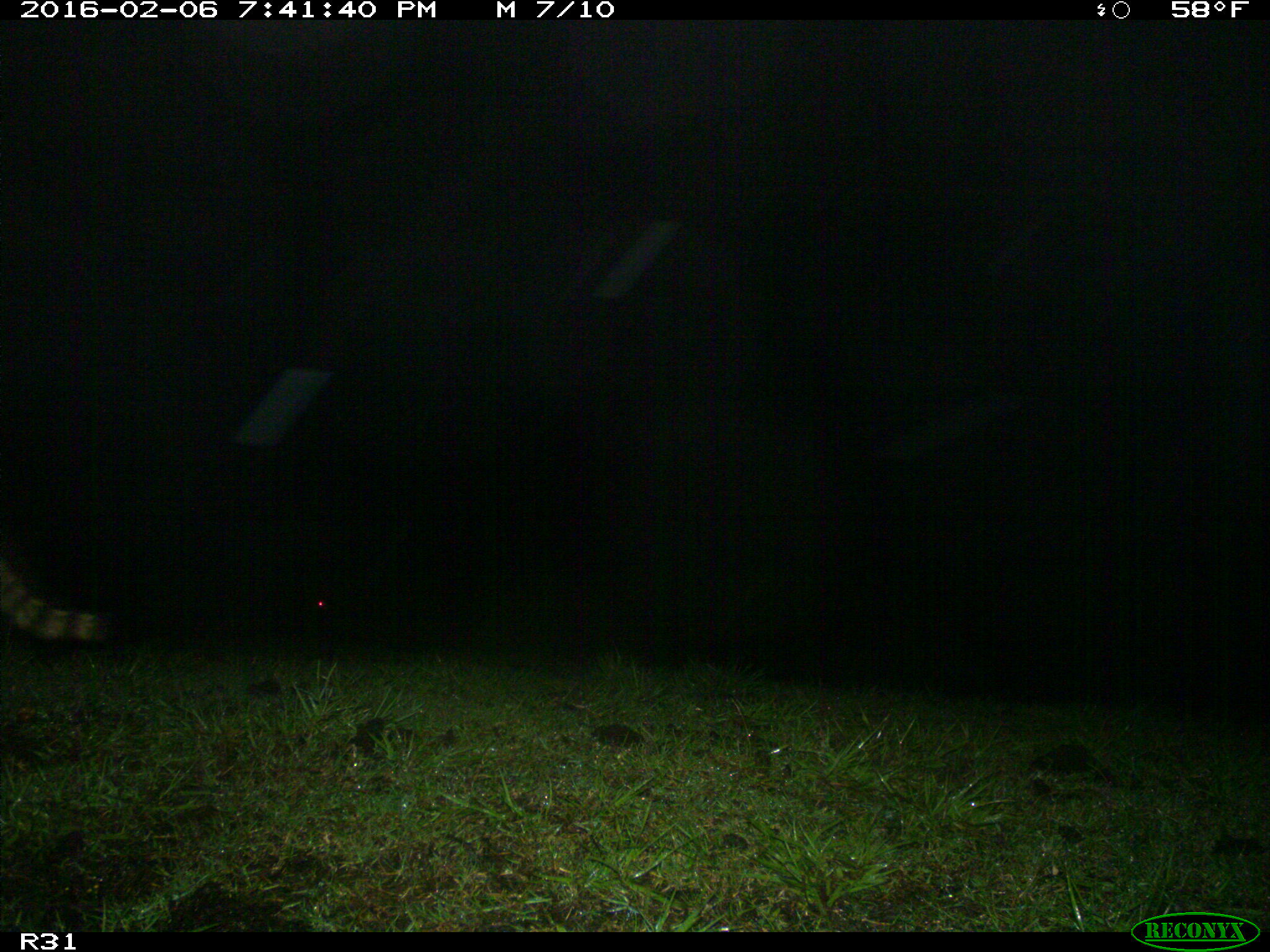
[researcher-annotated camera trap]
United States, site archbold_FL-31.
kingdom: Animalia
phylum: Chordata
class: Mammalia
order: Carnivora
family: Procyonidae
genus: Procyon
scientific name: Procyon lotor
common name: common raccoon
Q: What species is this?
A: Procyon lotor (common raccoon).